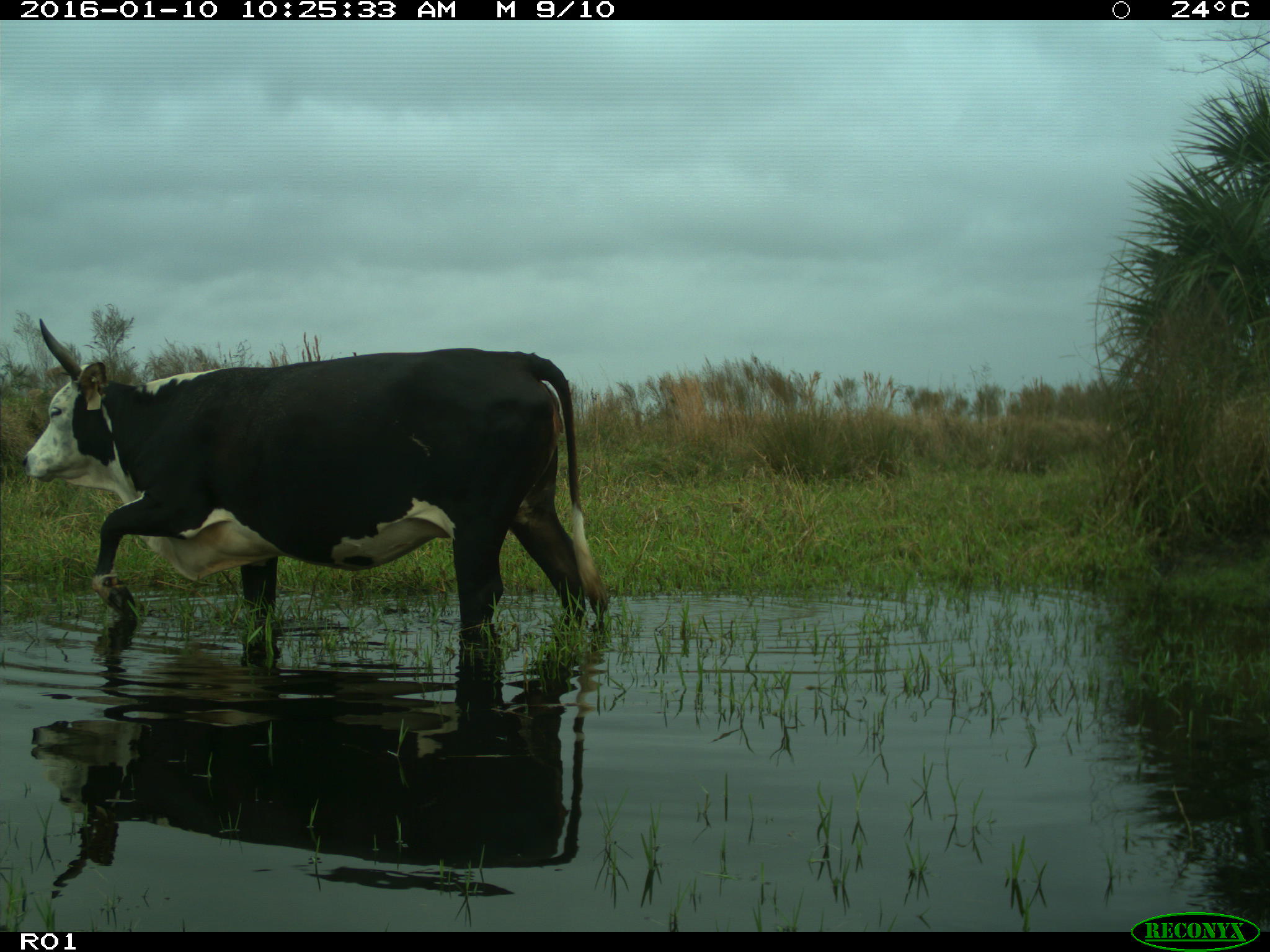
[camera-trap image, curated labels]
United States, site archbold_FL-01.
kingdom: Animalia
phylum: Chordata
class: Mammalia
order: Artiodactyla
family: Bovidae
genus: Bos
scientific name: Bos taurus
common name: domestic cow